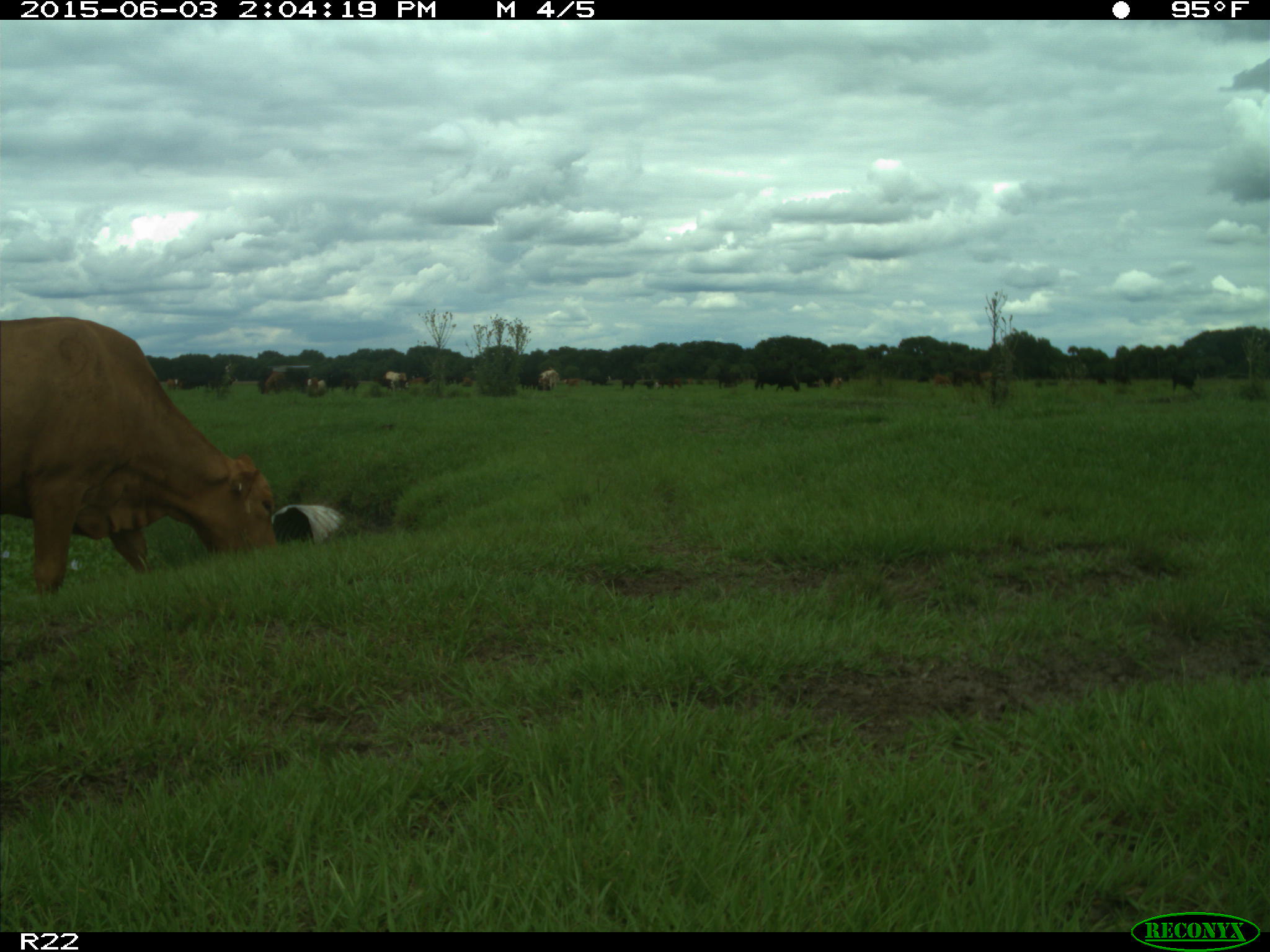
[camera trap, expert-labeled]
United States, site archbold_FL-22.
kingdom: Animalia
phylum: Chordata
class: Mammalia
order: Artiodactyla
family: Bovidae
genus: Bos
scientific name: Bos taurus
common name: domestic cow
Bos taurus (domestic cow).